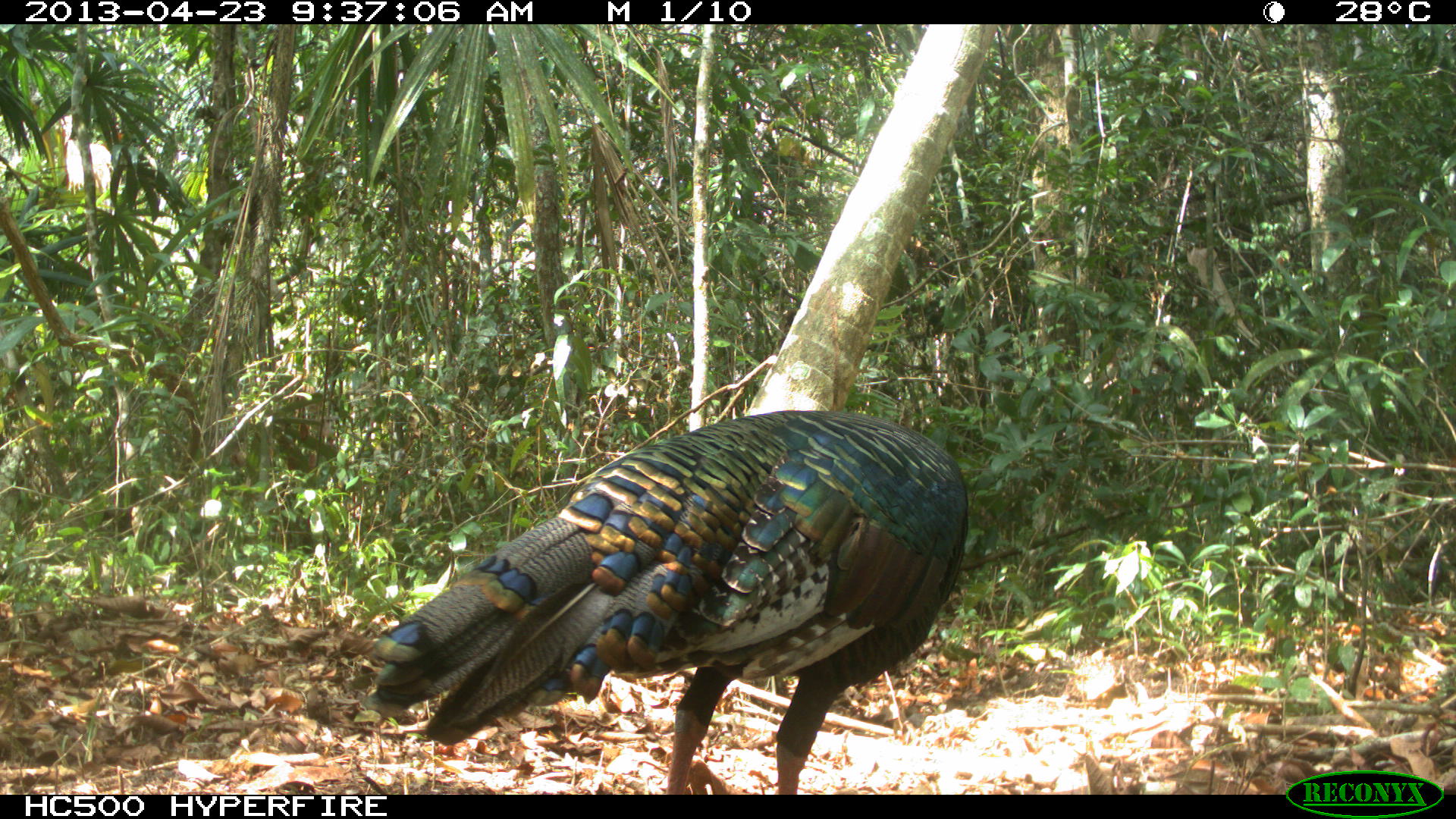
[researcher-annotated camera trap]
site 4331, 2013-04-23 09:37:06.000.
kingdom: Animalia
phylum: Chordata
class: Aves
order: Galliformes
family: Phasianidae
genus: Meleagris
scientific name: Meleagris ocellata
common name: ocellated turkey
Meleagris ocellata (ocellated turkey), count 1, sex male.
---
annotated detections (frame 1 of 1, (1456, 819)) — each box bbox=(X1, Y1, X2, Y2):
meleagris ocellata: bbox=(362, 408, 969, 794)